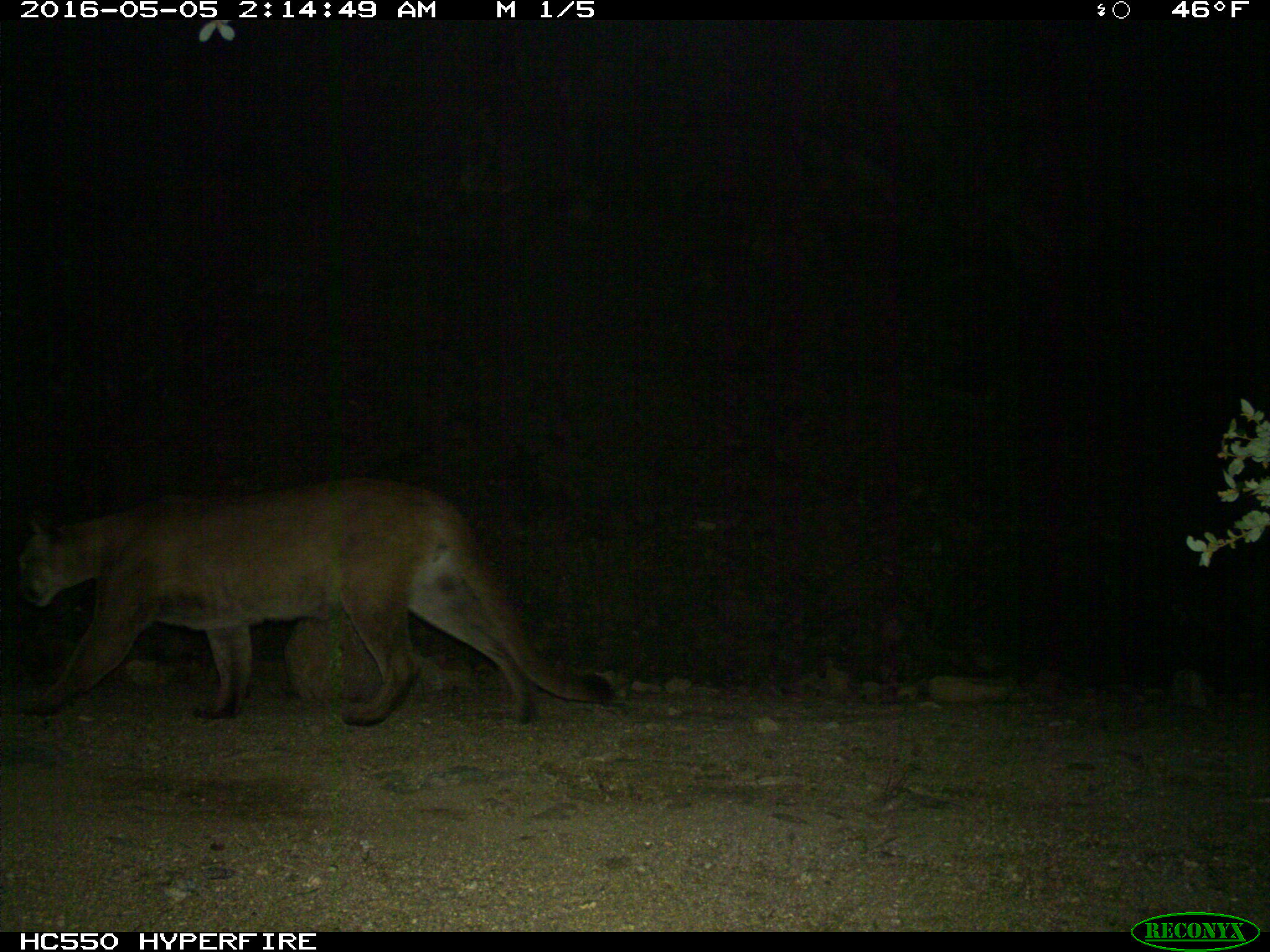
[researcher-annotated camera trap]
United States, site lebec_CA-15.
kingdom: Animalia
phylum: Chordata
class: Mammalia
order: Carnivora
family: Felidae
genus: Puma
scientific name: Puma concolor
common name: mountain lion